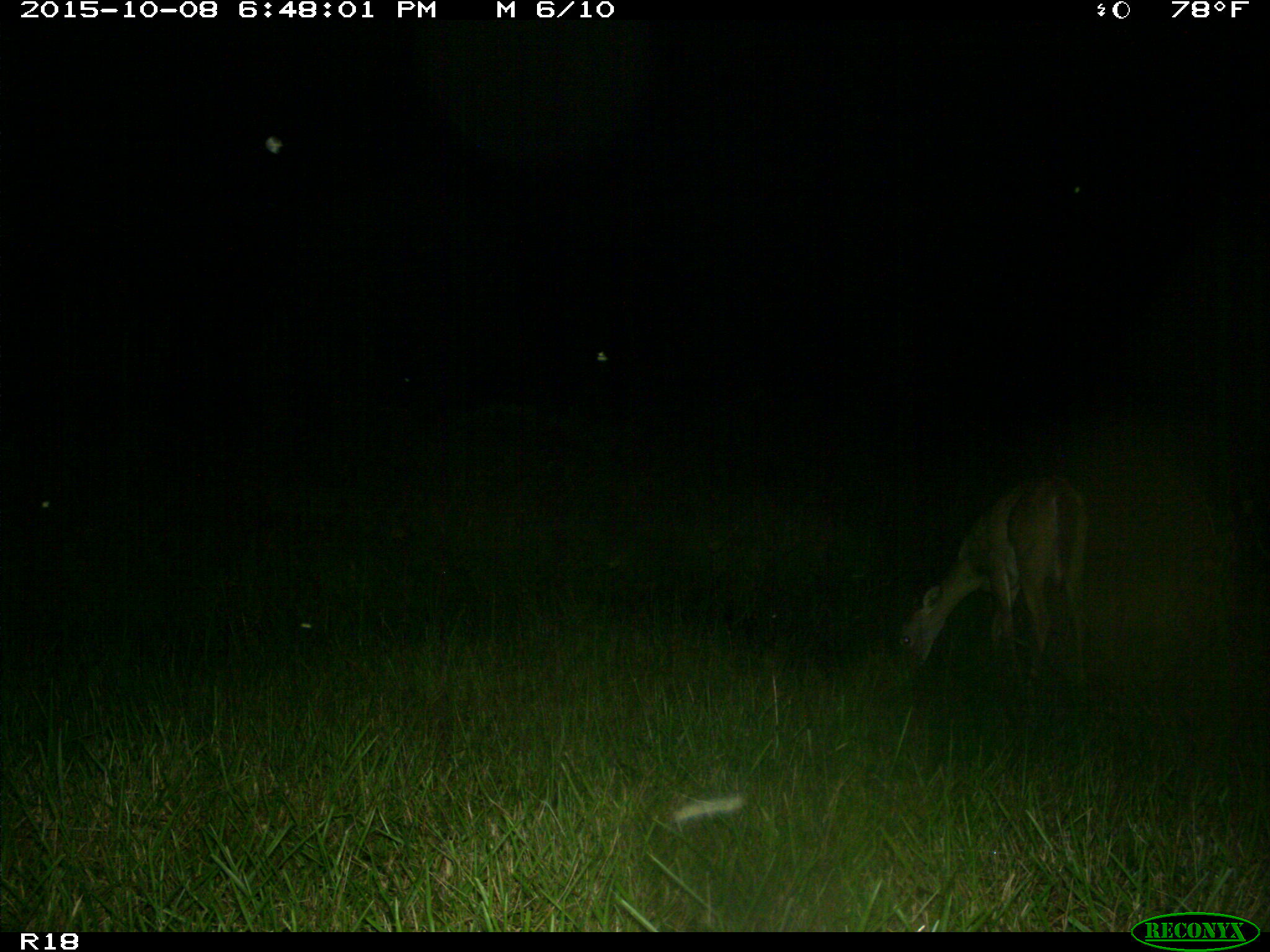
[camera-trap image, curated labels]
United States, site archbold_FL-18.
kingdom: Animalia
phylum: Chordata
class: Mammalia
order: Artiodactyla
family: Cervidae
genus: Odocoileus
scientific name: Odocoileus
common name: deer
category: unidentified deer